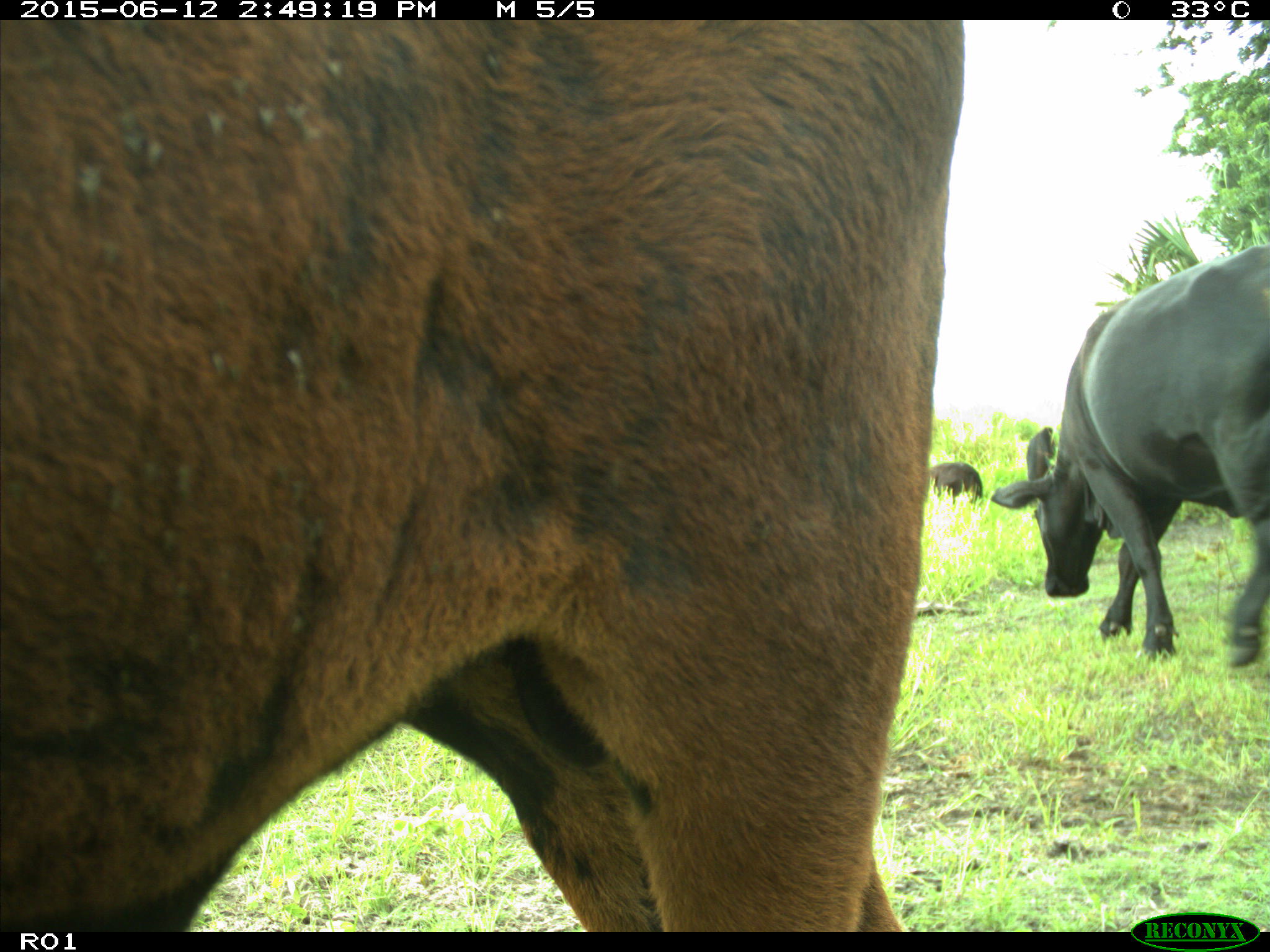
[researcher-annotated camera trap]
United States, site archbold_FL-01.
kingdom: Animalia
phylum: Chordata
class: Mammalia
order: Artiodactyla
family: Bovidae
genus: Bos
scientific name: Bos taurus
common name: domestic cow